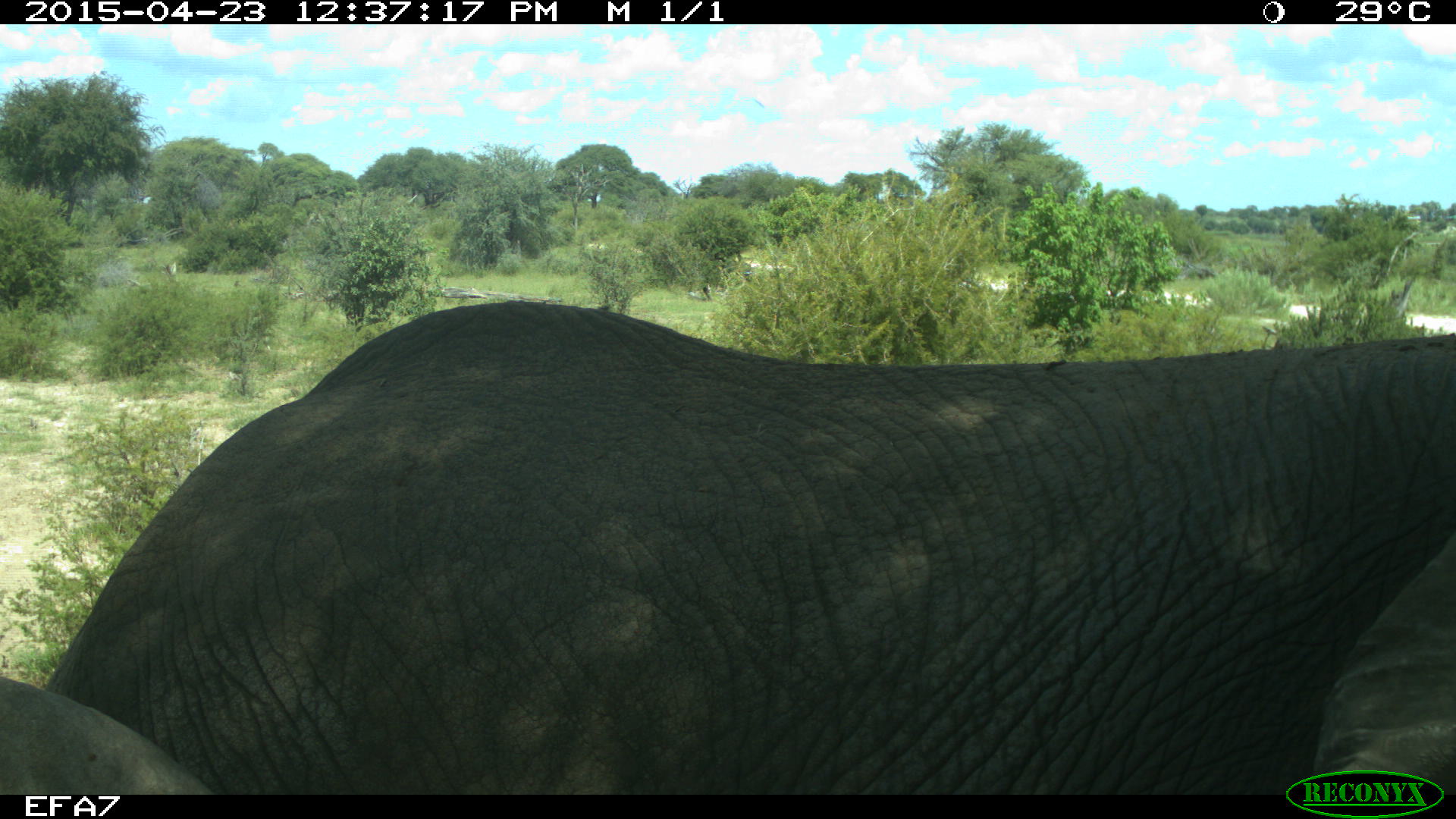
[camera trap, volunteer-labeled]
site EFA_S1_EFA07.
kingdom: Animalia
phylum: Chordata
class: Mammalia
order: Proboscidea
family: Elephantidae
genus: Loxodonta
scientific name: Loxodonta africana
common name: african bush elephant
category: elephant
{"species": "elephant (african bush elephant) (Loxodonta africana)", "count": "2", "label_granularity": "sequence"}